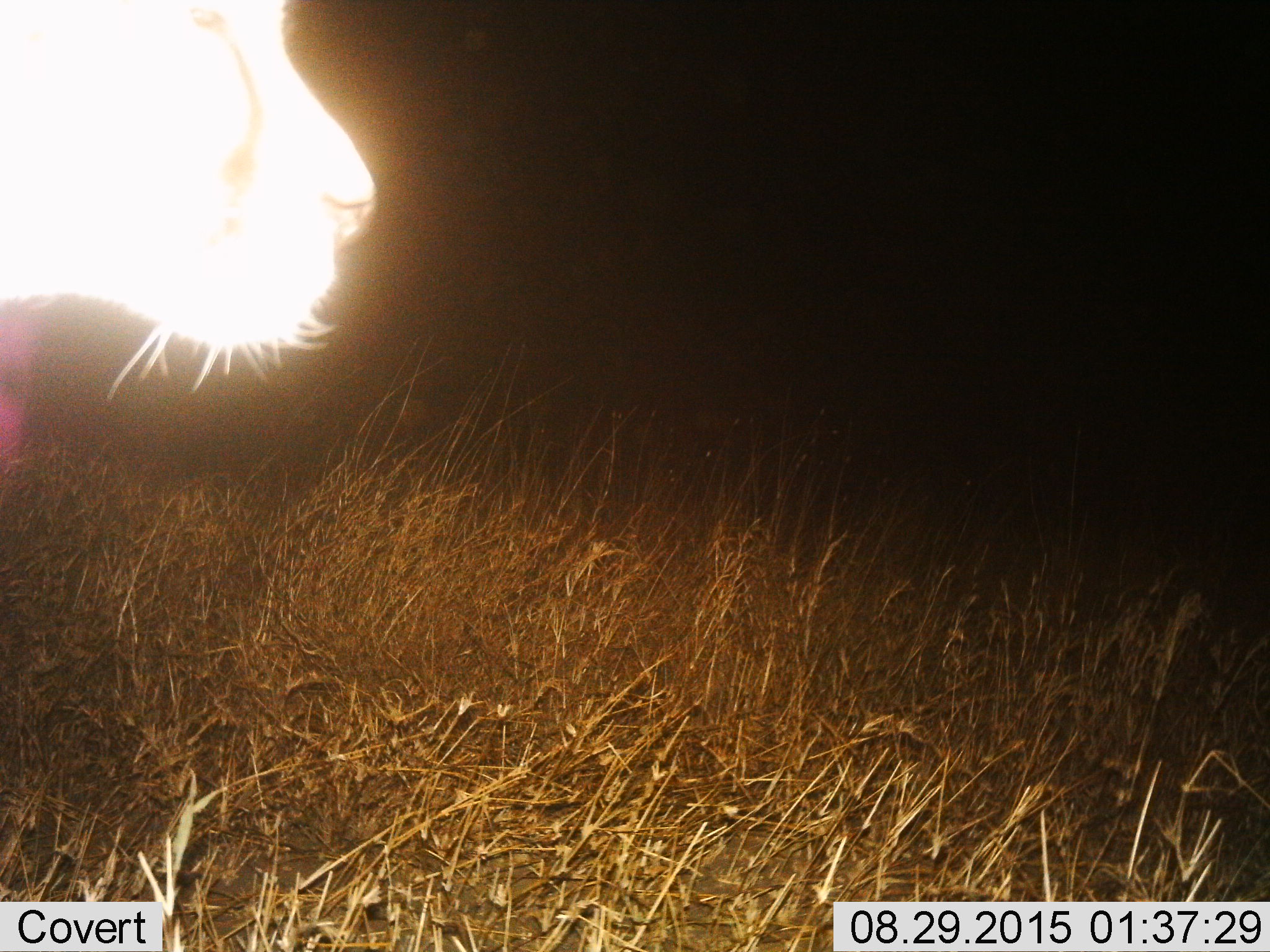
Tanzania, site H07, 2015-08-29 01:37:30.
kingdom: Animalia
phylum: Chordata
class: Mammalia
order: Carnivora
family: Felidae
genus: Acinonyx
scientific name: Acinonyx jubatus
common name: cheetah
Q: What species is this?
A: Cheetah (Acinonyx jubatus).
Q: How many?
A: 1.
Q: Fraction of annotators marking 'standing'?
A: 50%.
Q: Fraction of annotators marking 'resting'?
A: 0%.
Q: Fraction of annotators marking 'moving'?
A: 50%.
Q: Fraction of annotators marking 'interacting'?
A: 0%.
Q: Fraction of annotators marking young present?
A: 0%.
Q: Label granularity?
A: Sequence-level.